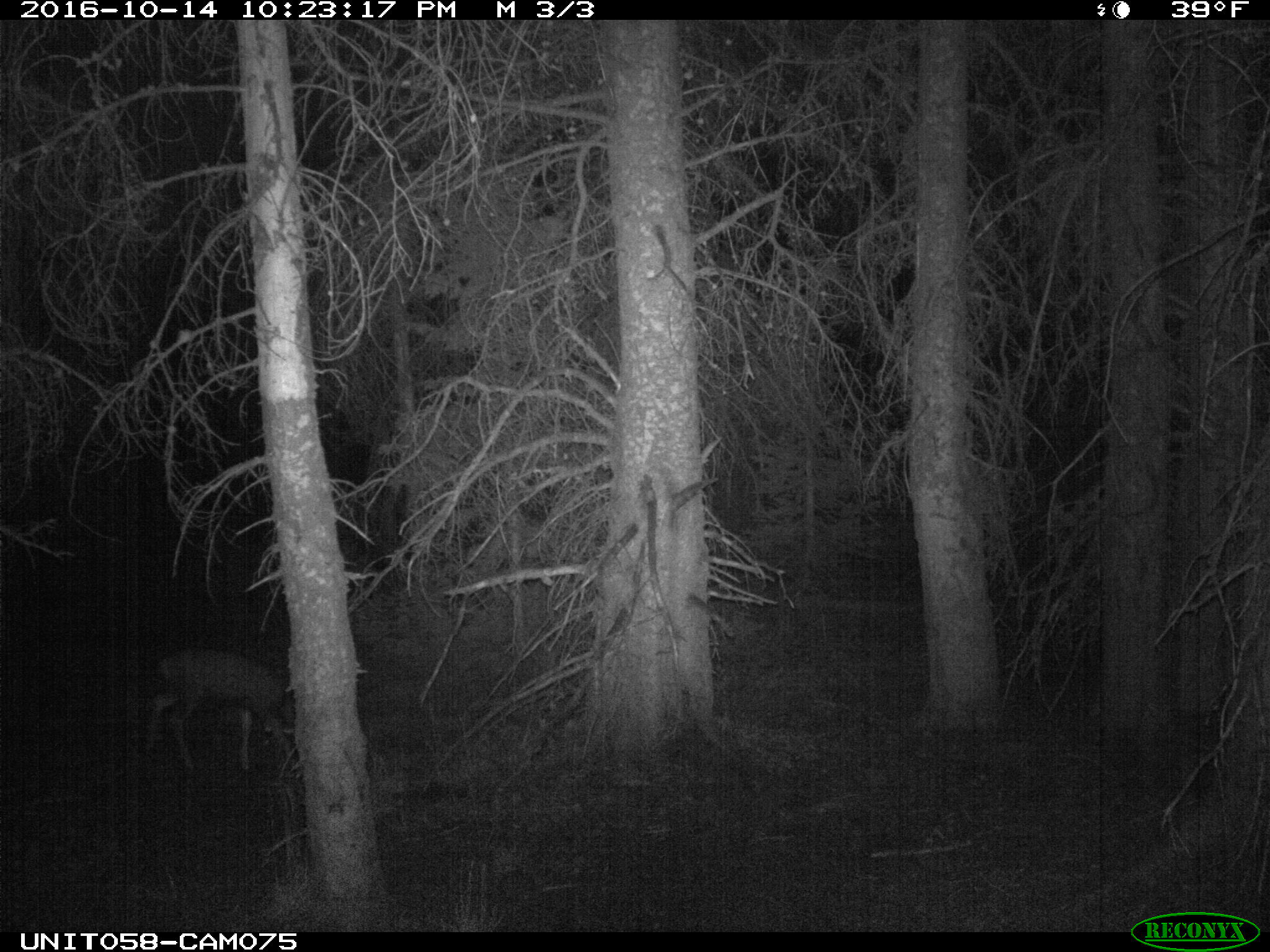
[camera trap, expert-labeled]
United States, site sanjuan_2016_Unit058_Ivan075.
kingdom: Animalia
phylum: Chordata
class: Mammalia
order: Artiodactyla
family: Cervidae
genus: Odocoileus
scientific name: Odocoileus hemionus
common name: mule deer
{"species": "Odocoileus hemionus (mule deer)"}